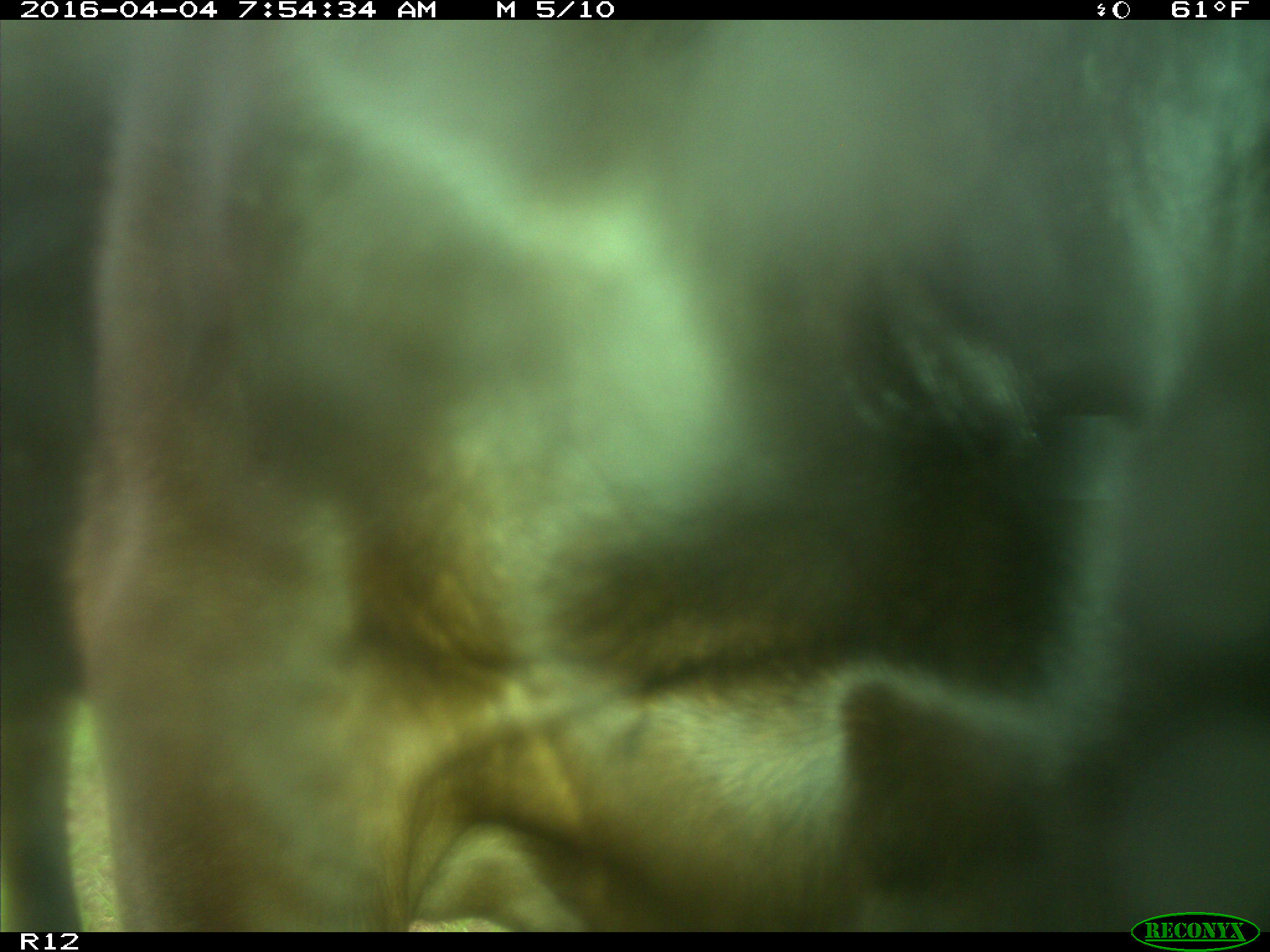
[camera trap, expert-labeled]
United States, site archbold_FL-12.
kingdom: Animalia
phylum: Chordata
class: Mammalia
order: Artiodactyla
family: Bovidae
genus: Bos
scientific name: Bos taurus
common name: domestic cow